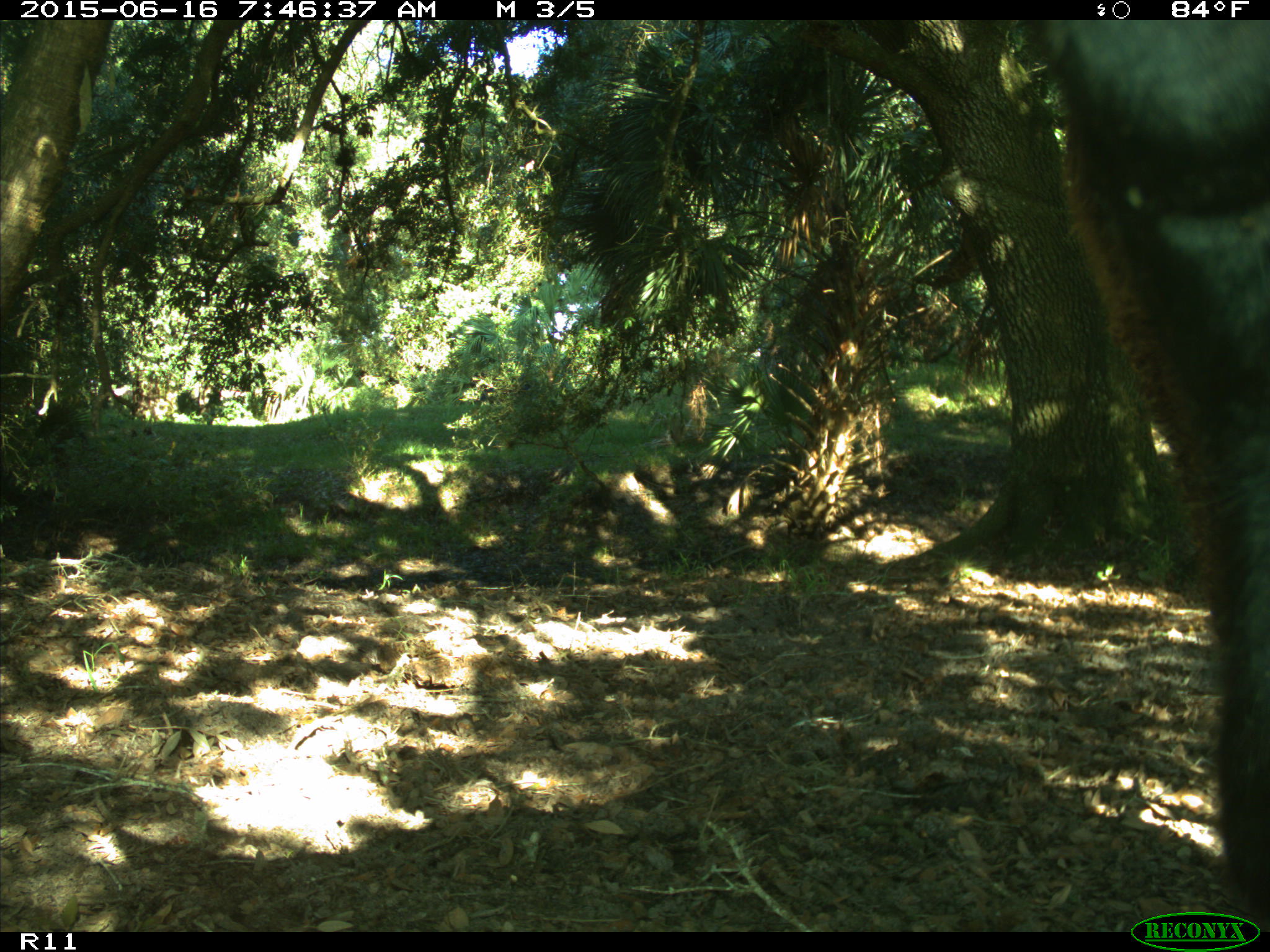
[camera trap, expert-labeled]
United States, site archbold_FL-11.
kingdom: Animalia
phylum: Chordata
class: Mammalia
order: Artiodactyla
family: Bovidae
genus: Bos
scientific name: Bos taurus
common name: domestic cow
Bos taurus (domestic cow).